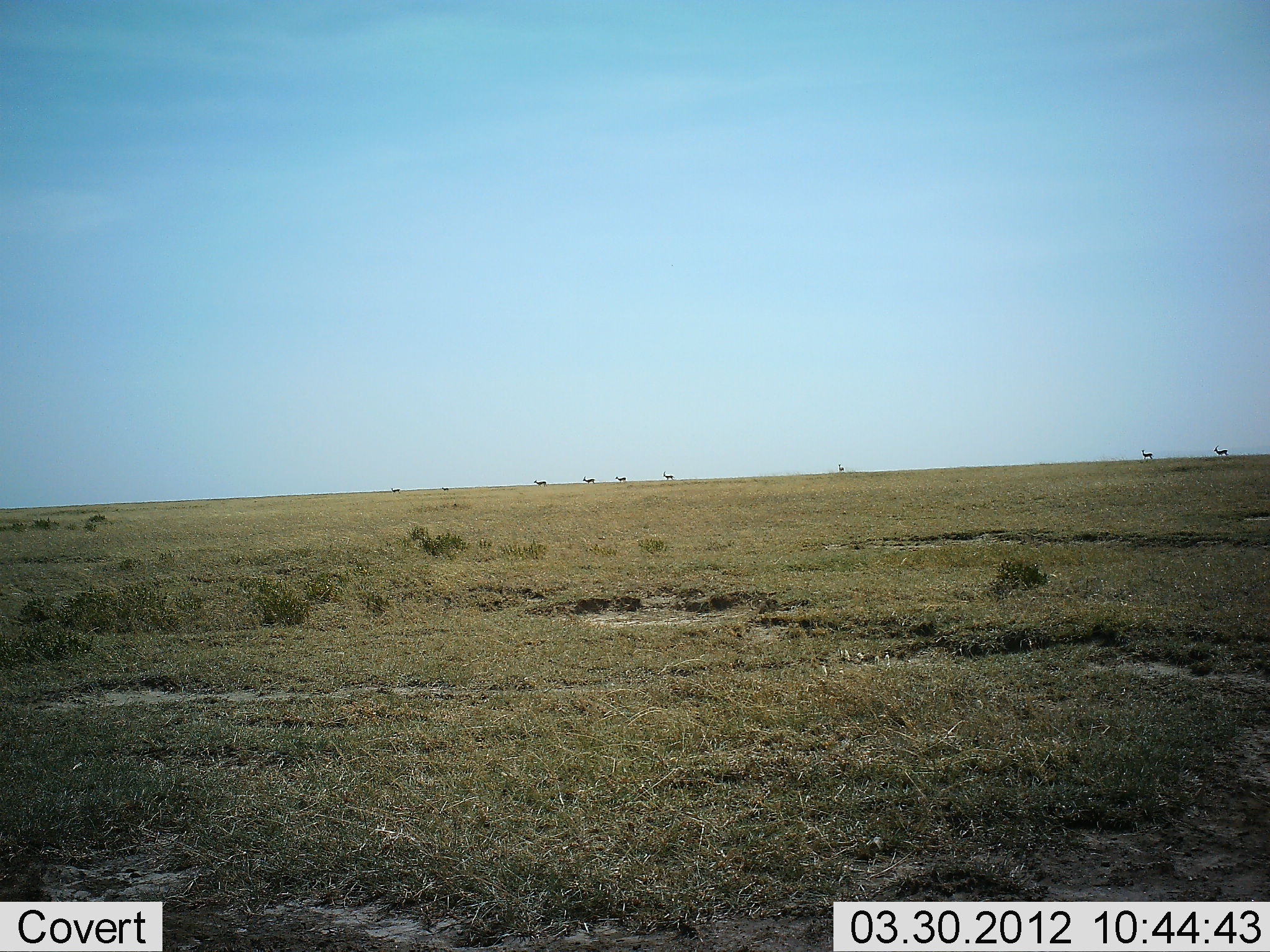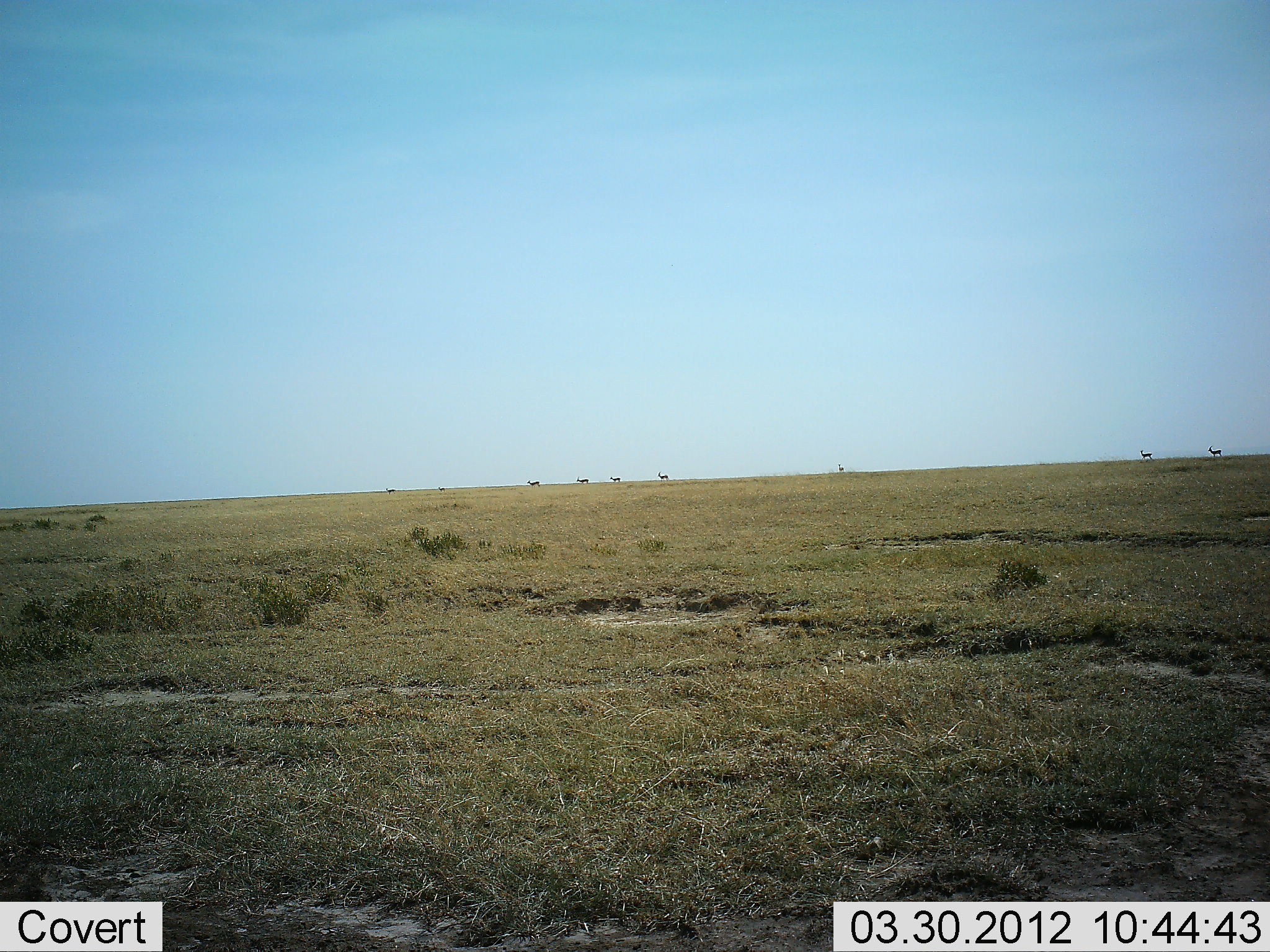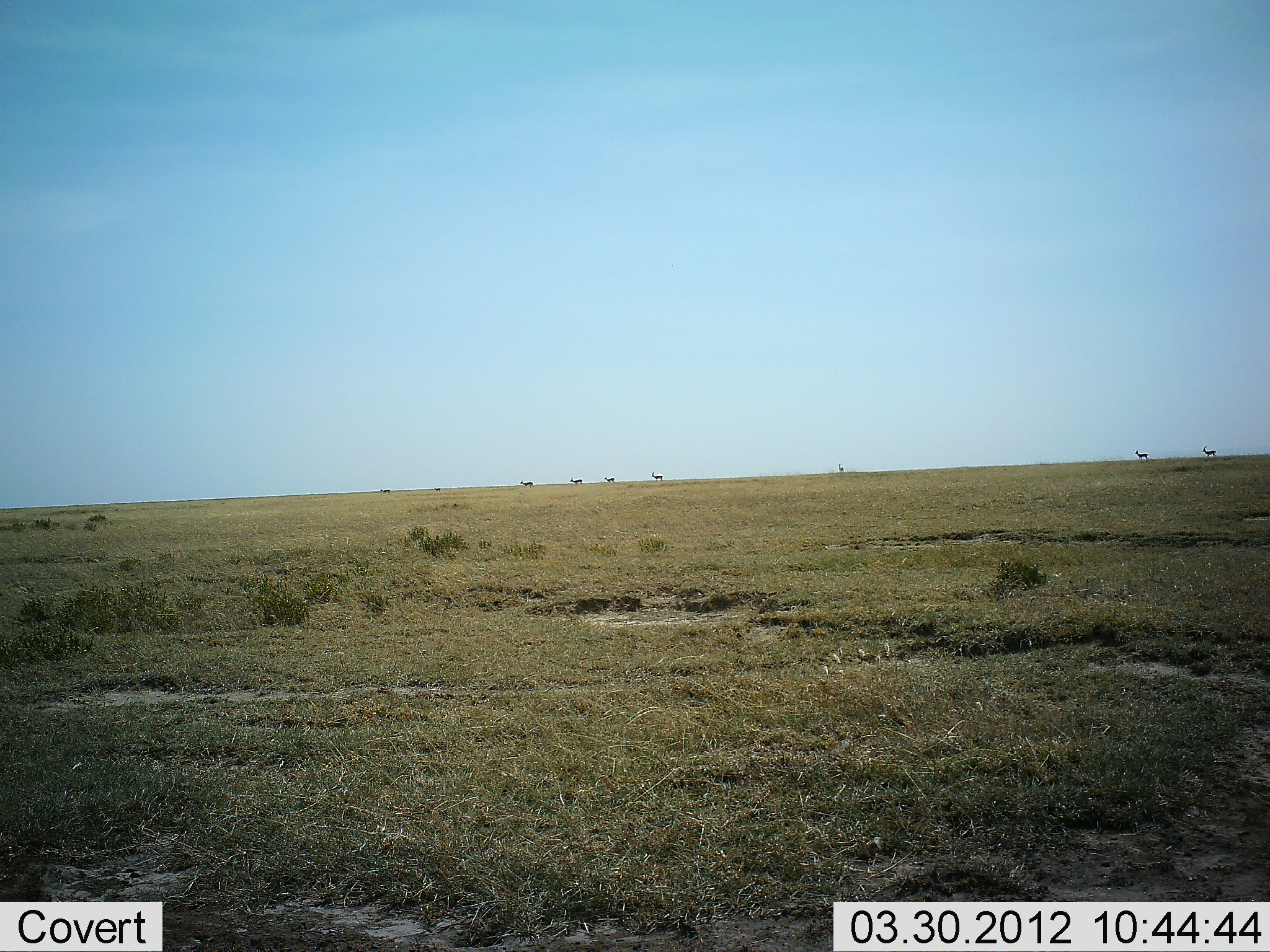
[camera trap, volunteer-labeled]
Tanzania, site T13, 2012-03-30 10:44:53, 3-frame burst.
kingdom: Animalia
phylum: Chordata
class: Mammalia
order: Artiodactyla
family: Bovidae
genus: Eudorcas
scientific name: Eudorcas thomsonii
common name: thomson's gazelle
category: gazellethomsons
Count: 8.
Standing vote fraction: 0%.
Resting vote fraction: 0%.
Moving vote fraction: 100%.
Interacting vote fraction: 0%.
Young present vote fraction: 0%.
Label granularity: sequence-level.